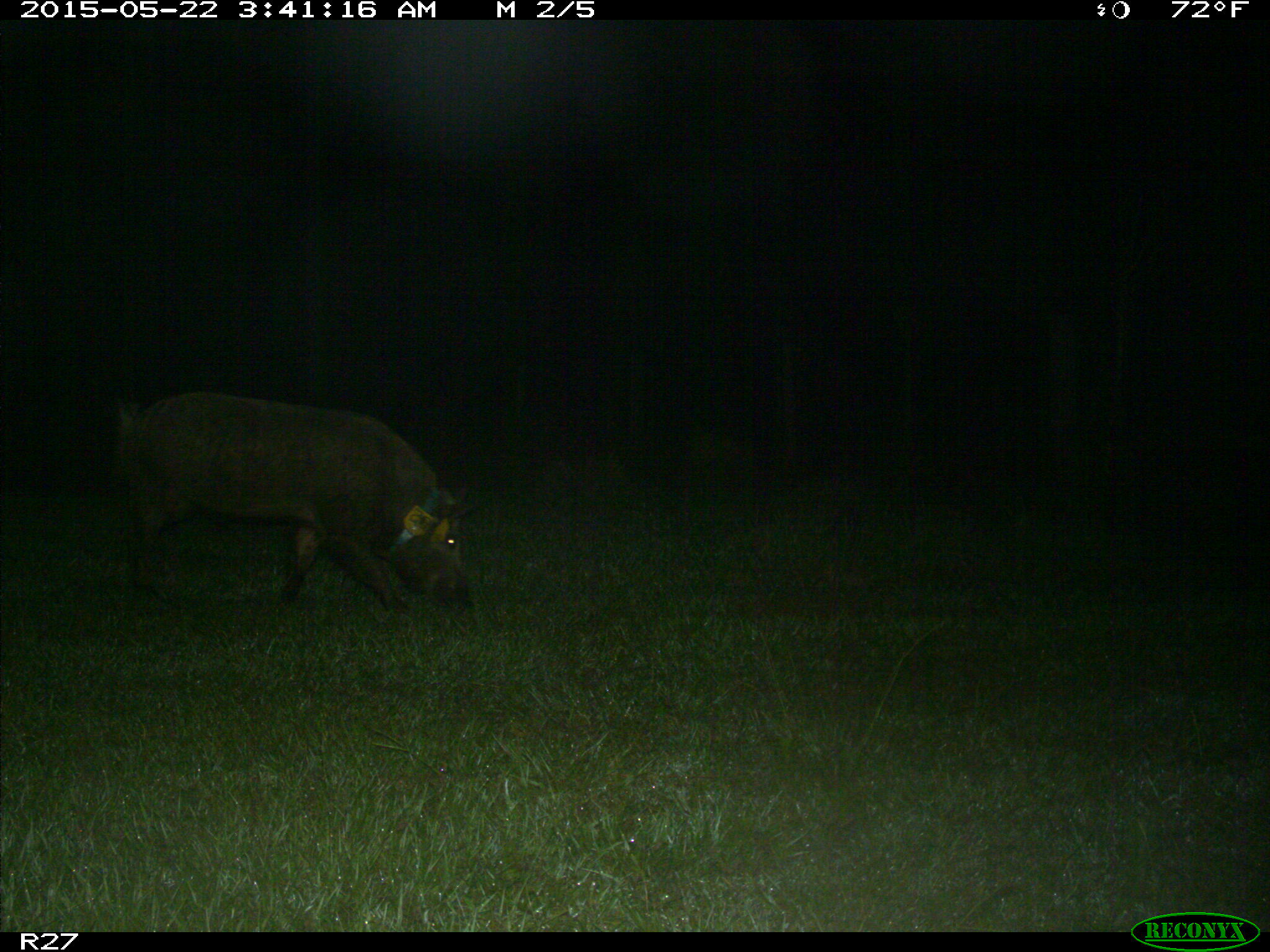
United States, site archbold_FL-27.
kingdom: Animalia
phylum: Chordata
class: Mammalia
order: Artiodactyla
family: Suidae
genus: Sus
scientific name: Sus scrofa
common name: wild boar